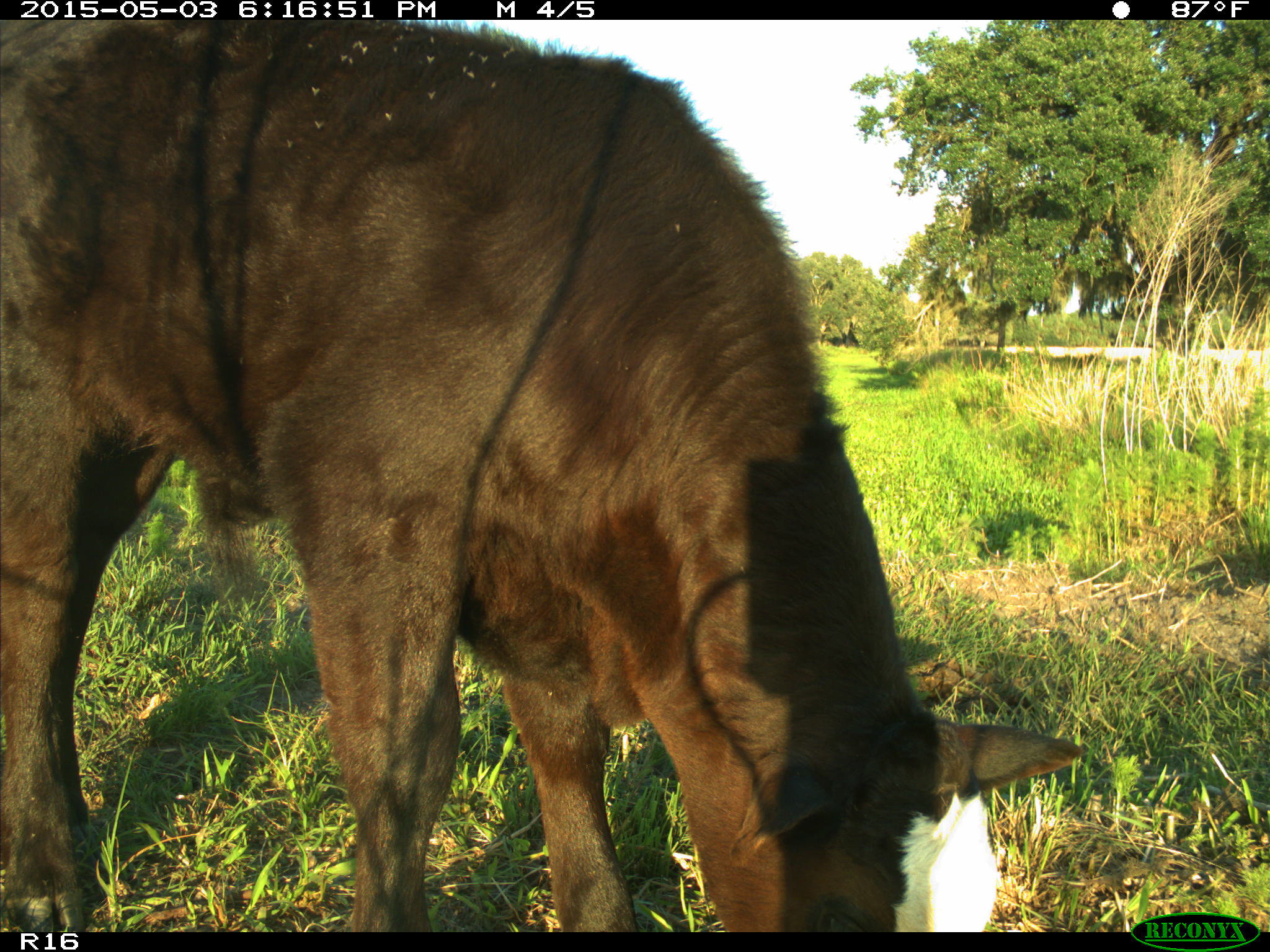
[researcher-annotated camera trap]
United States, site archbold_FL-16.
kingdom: Animalia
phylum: Chordata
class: Mammalia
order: Artiodactyla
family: Bovidae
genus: Bos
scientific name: Bos taurus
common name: domestic cow